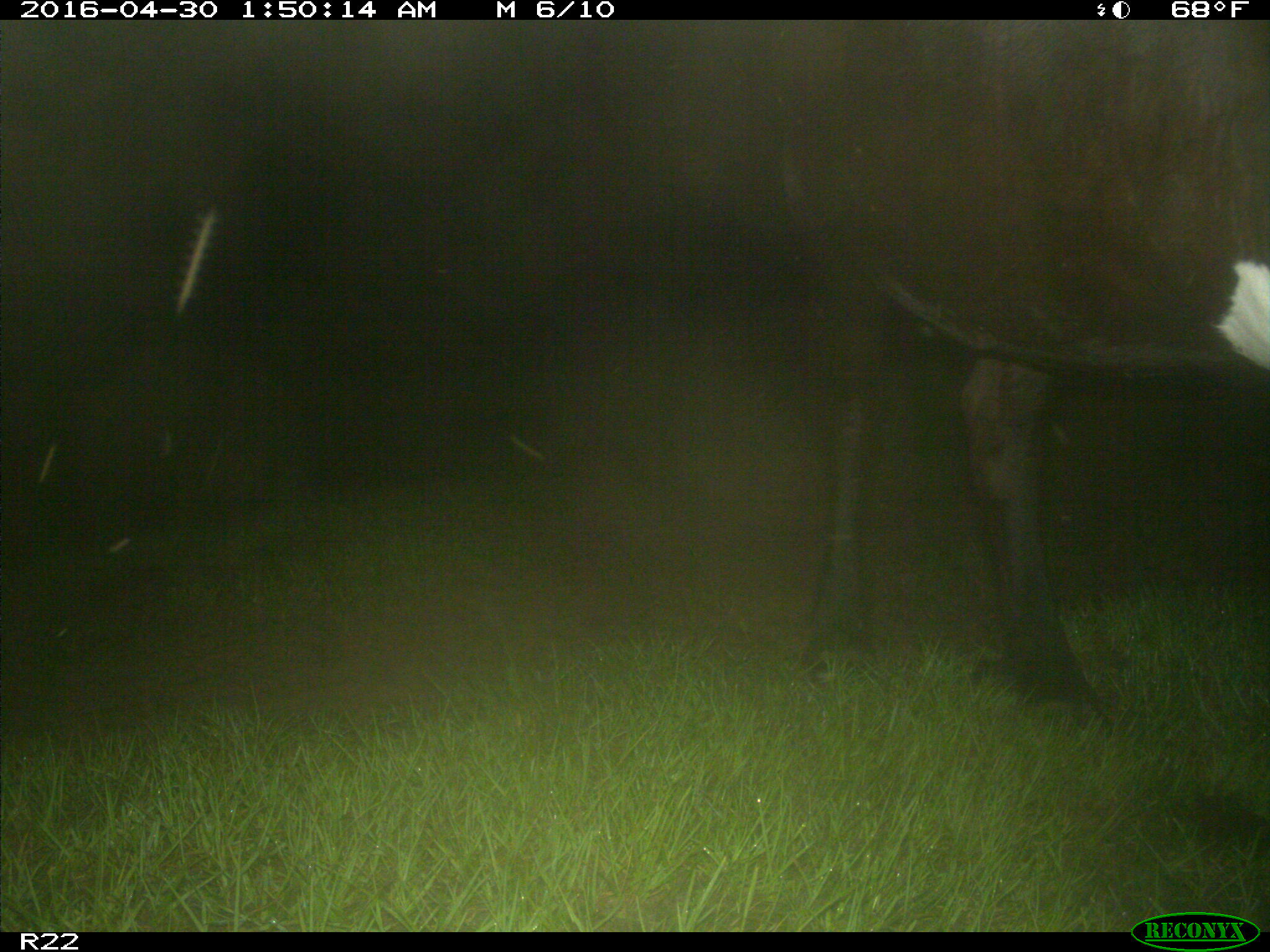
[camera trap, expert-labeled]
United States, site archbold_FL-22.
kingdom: Animalia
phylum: Chordata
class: Mammalia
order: Artiodactyla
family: Bovidae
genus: Bos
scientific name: Bos taurus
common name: domestic cow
Bos taurus (domestic cow).